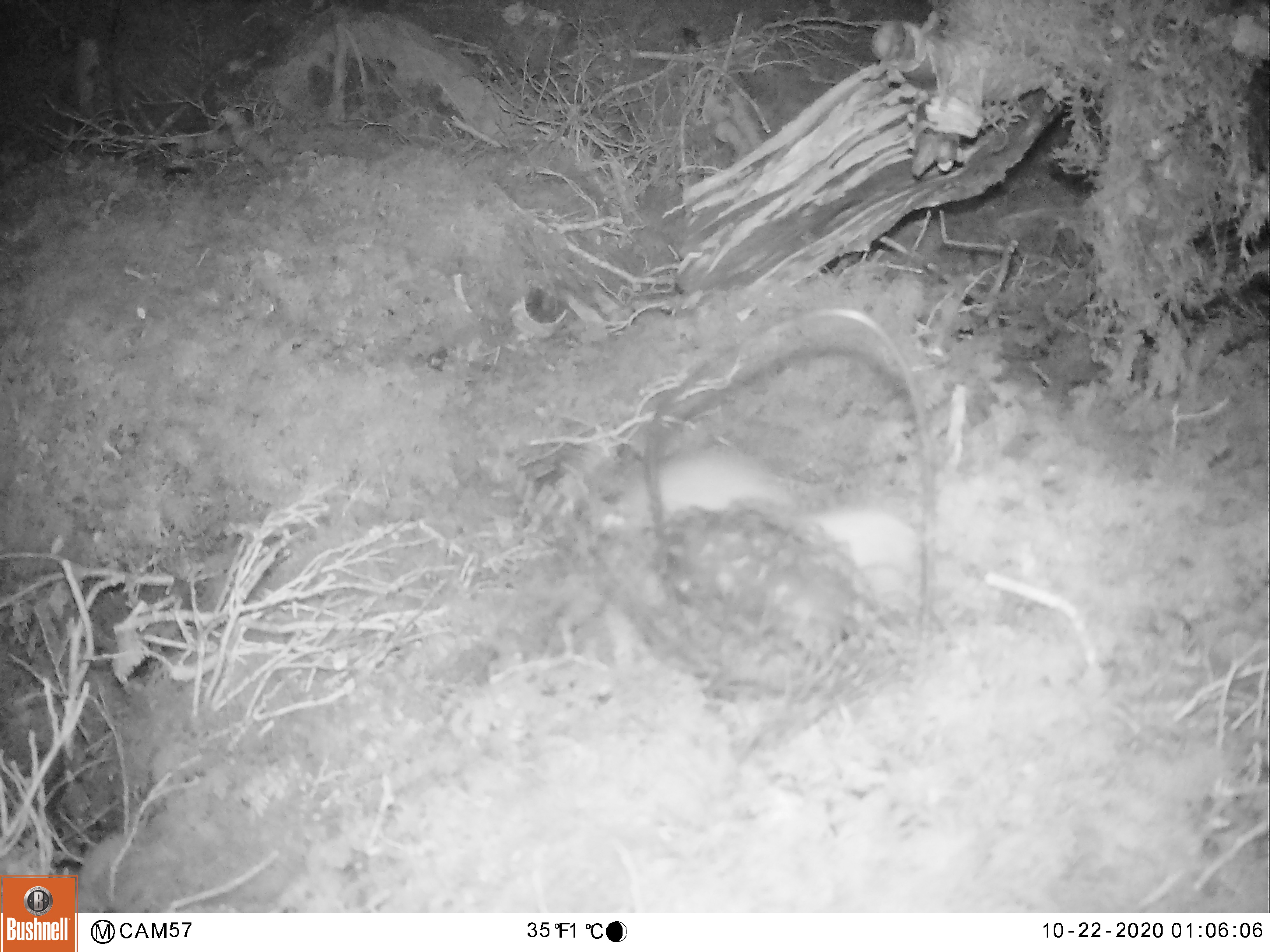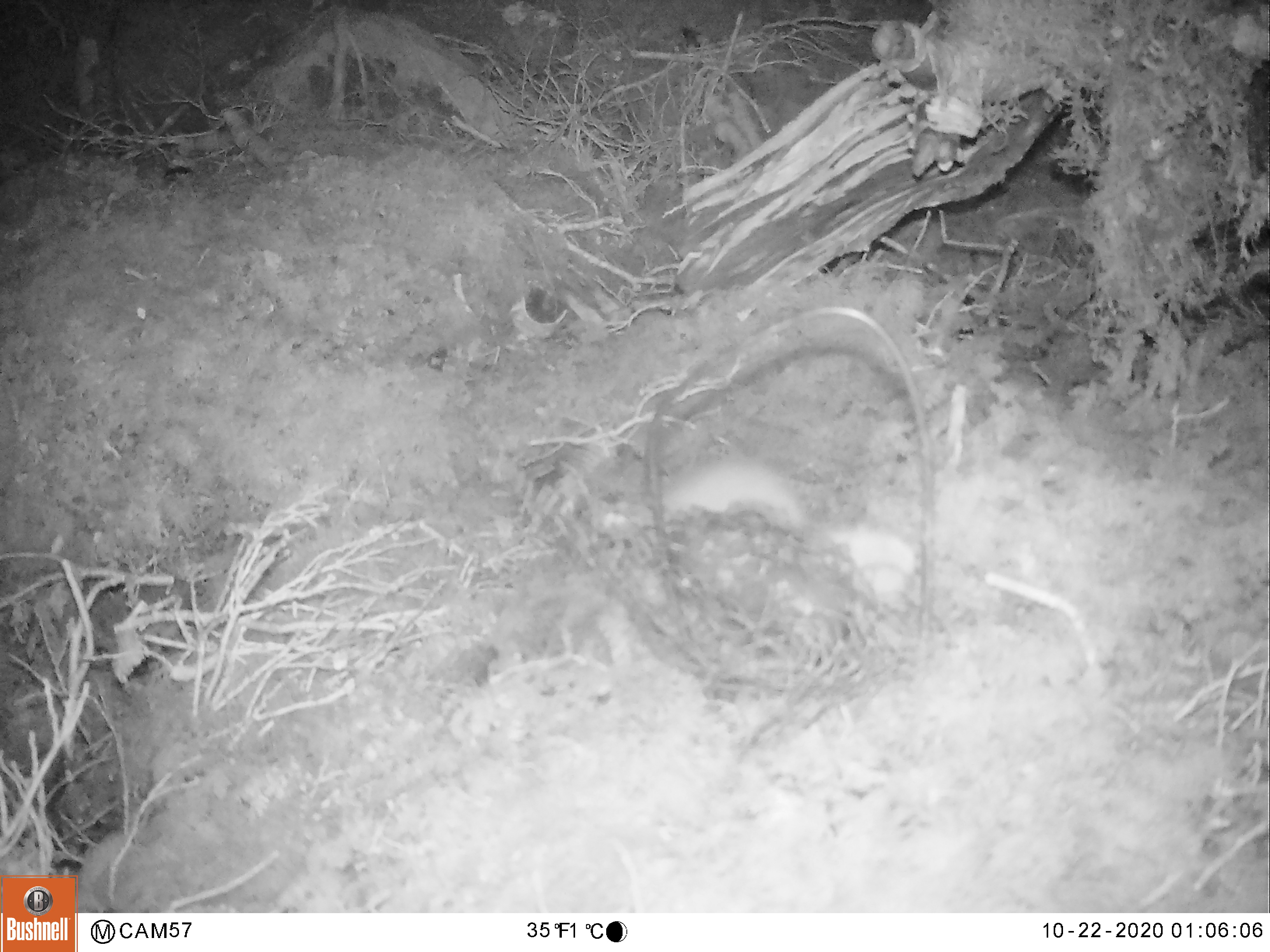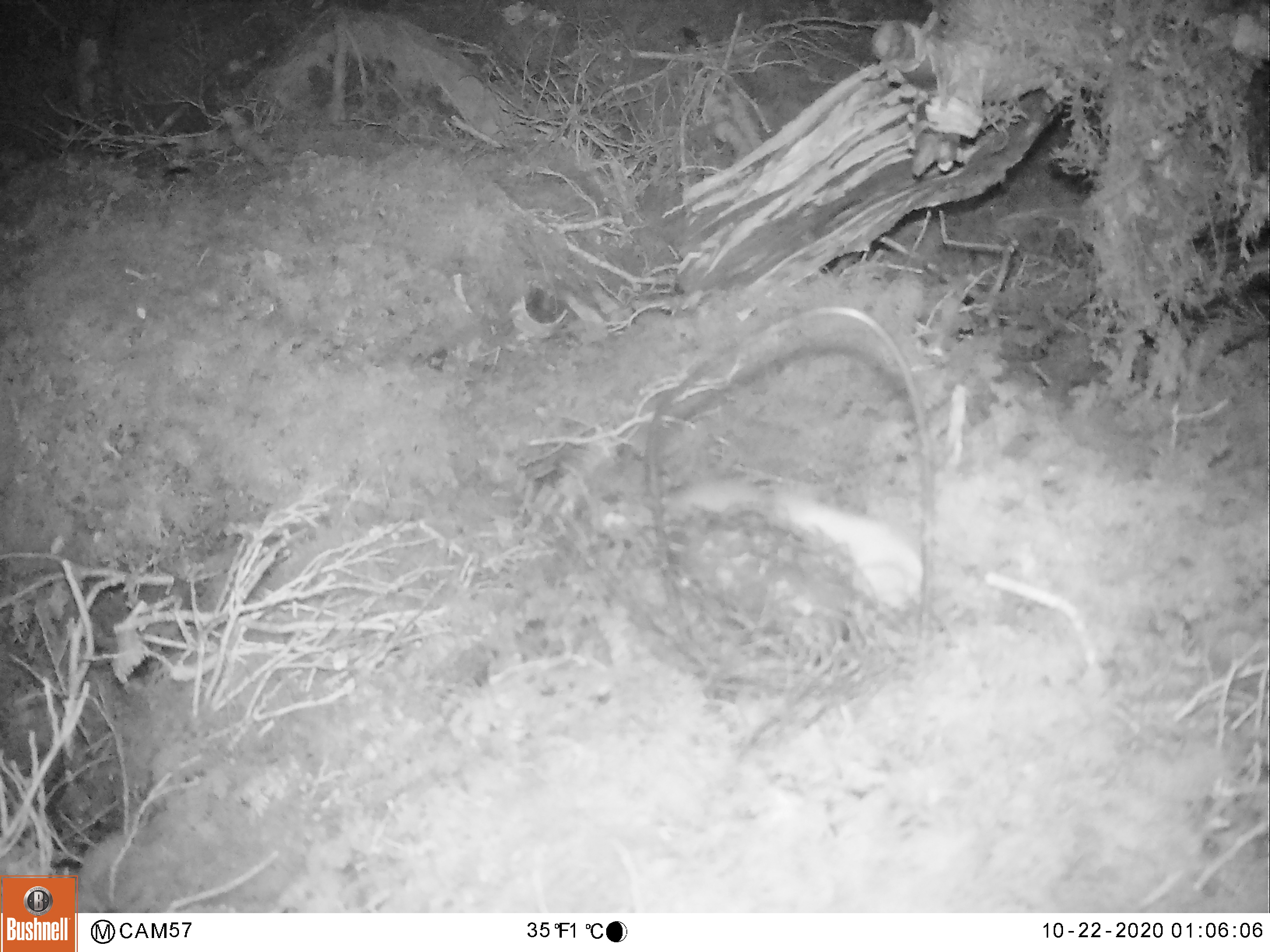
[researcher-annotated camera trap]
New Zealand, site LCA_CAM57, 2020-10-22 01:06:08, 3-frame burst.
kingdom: Animalia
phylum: Chordata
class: Mammalia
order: Carnivora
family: Mustelidae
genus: Mustela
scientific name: Mustela erminea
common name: stoat